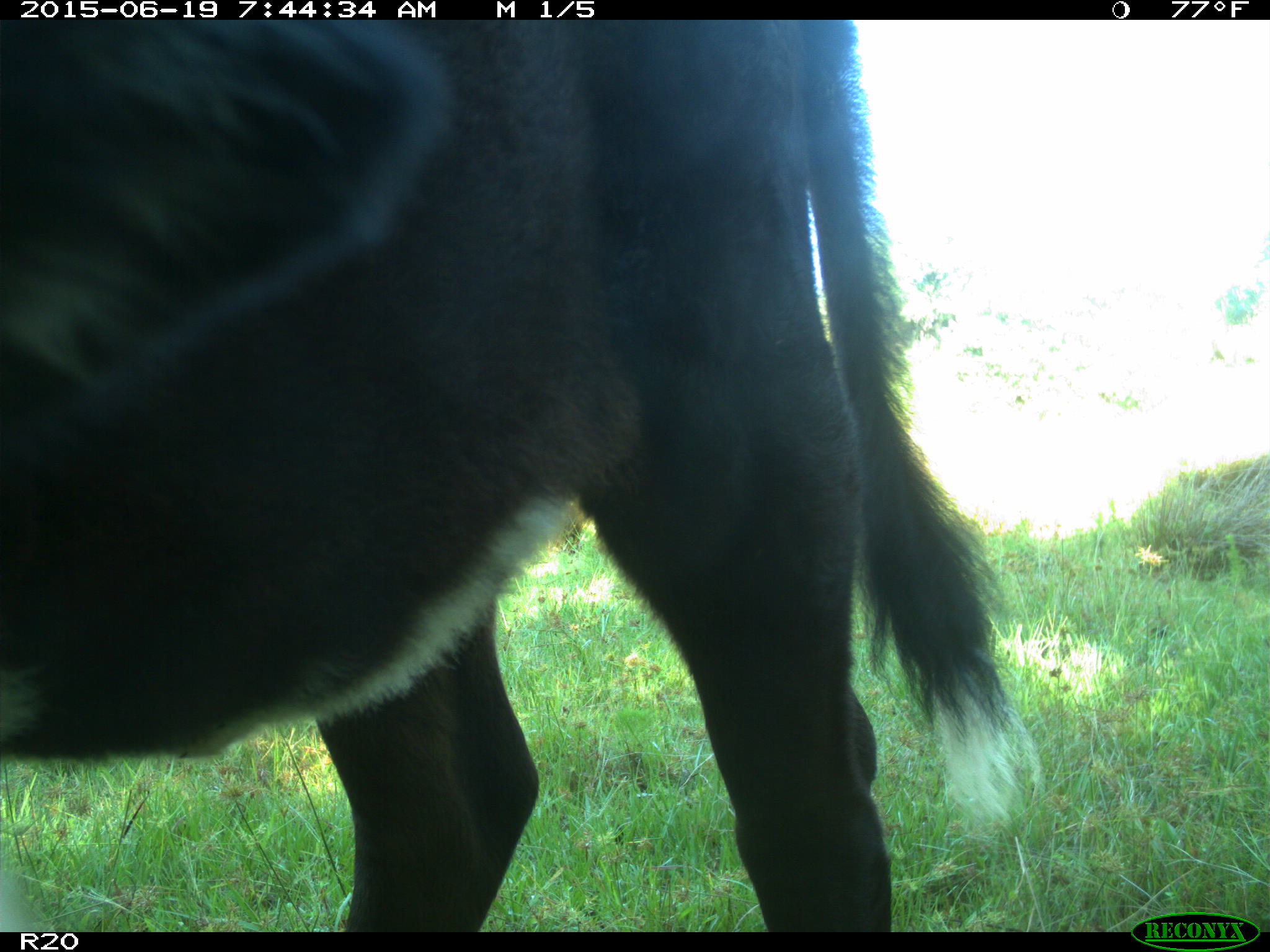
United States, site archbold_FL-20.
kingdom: Animalia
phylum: Chordata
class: Mammalia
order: Artiodactyla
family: Bovidae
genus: Bos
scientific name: Bos taurus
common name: domestic cow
Bos taurus (domestic cow).